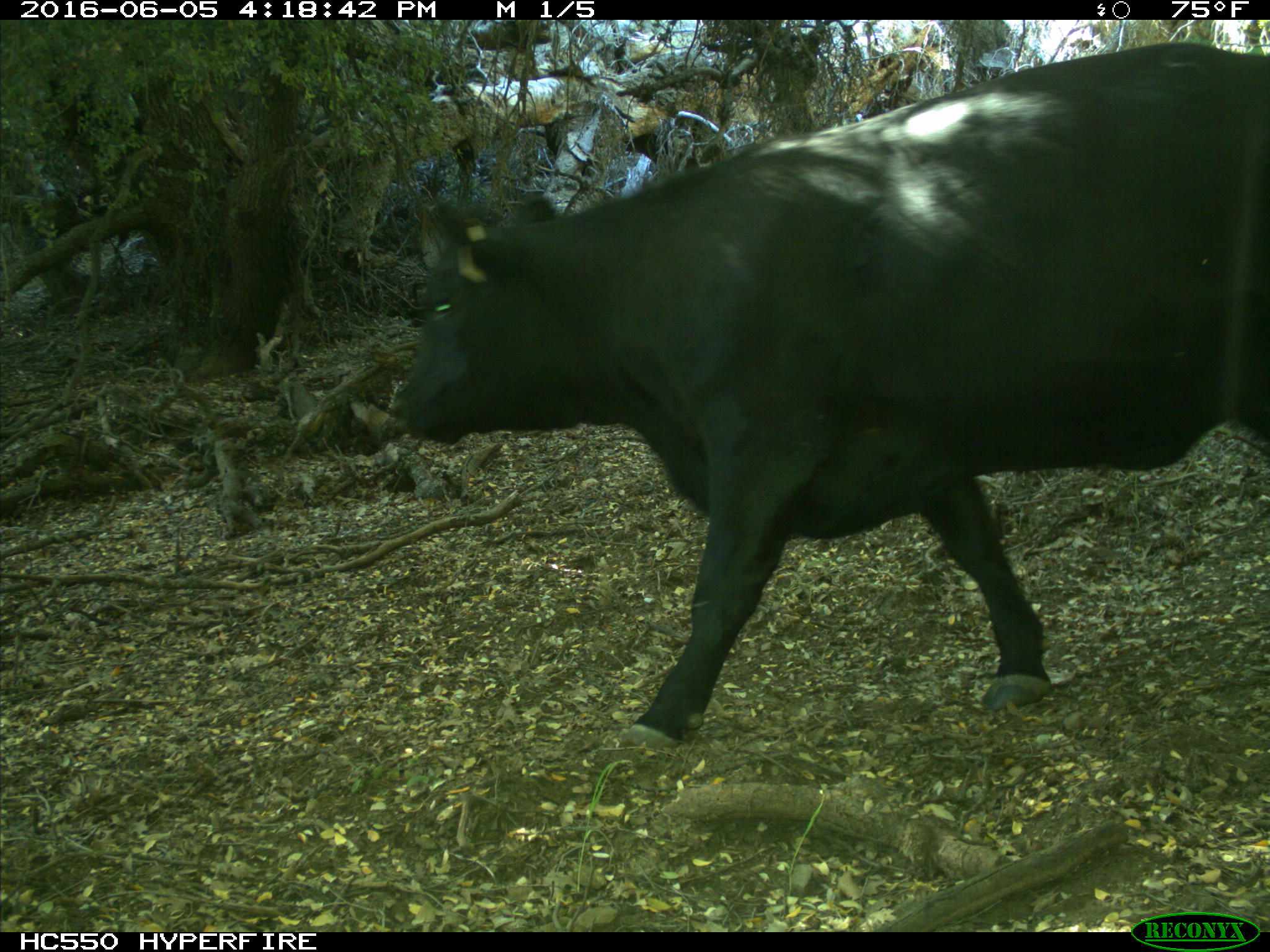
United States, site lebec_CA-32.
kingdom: Animalia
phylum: Chordata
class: Mammalia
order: Artiodactyla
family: Bovidae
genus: Bos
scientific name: Bos taurus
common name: domestic cow